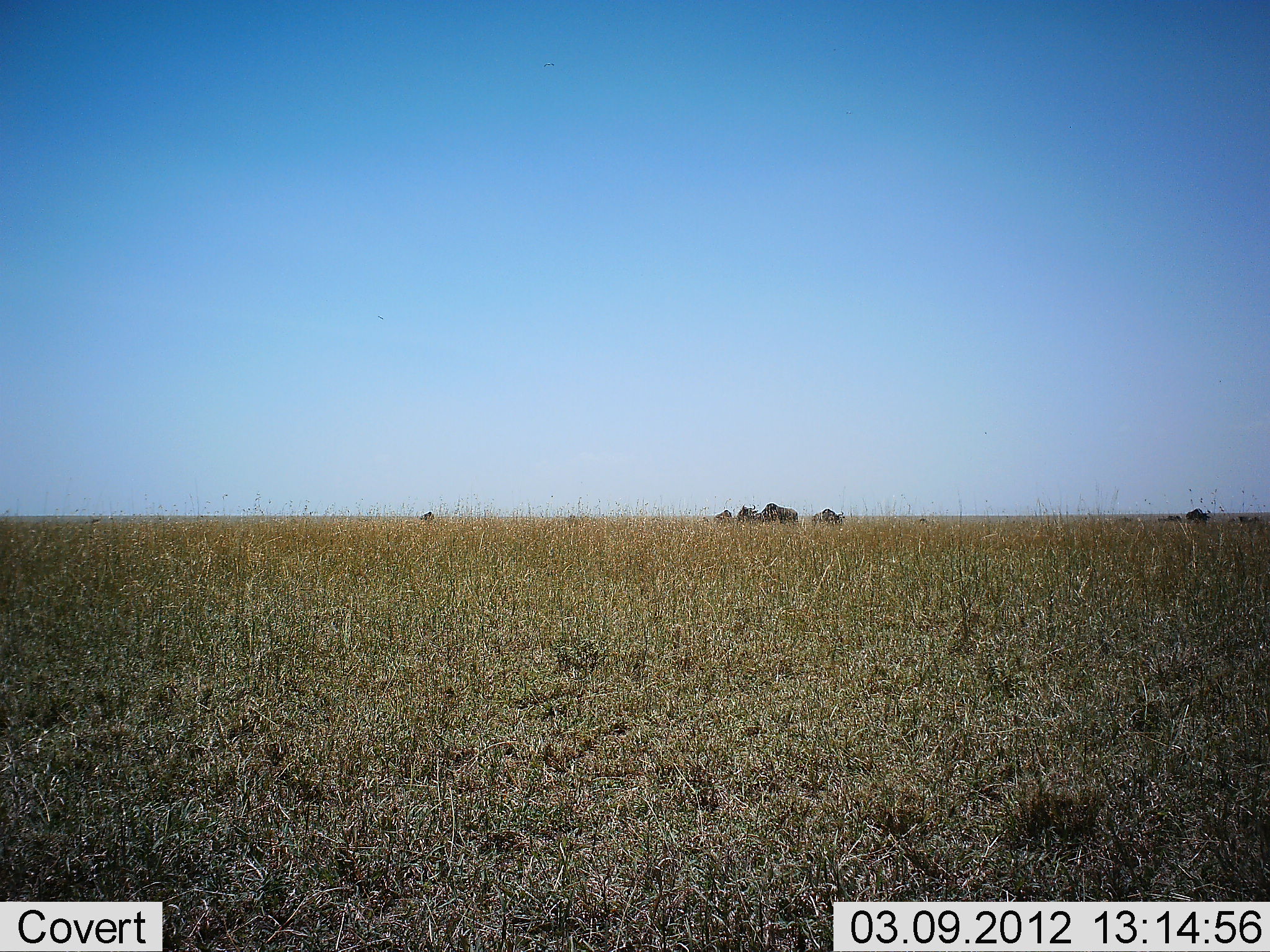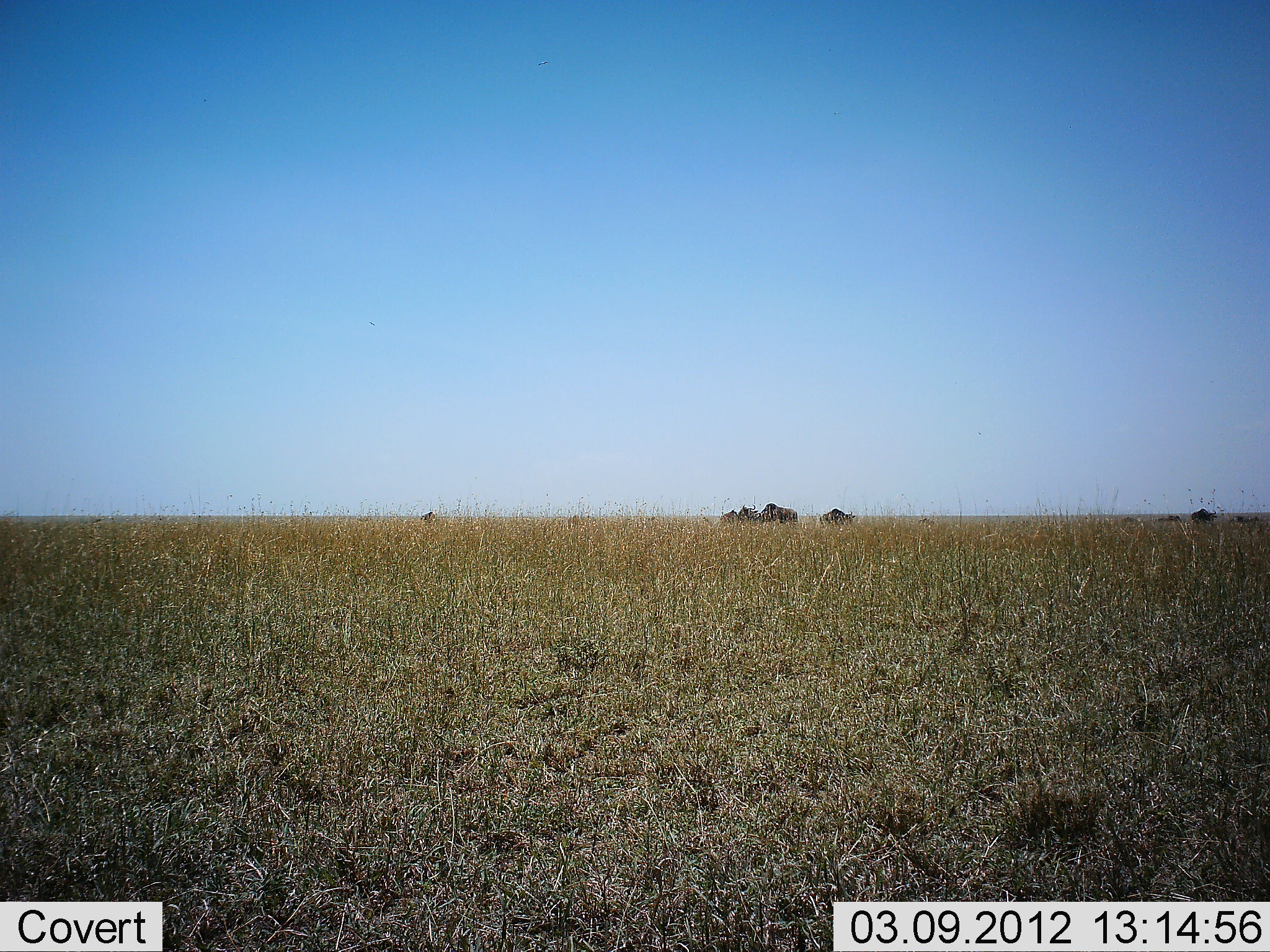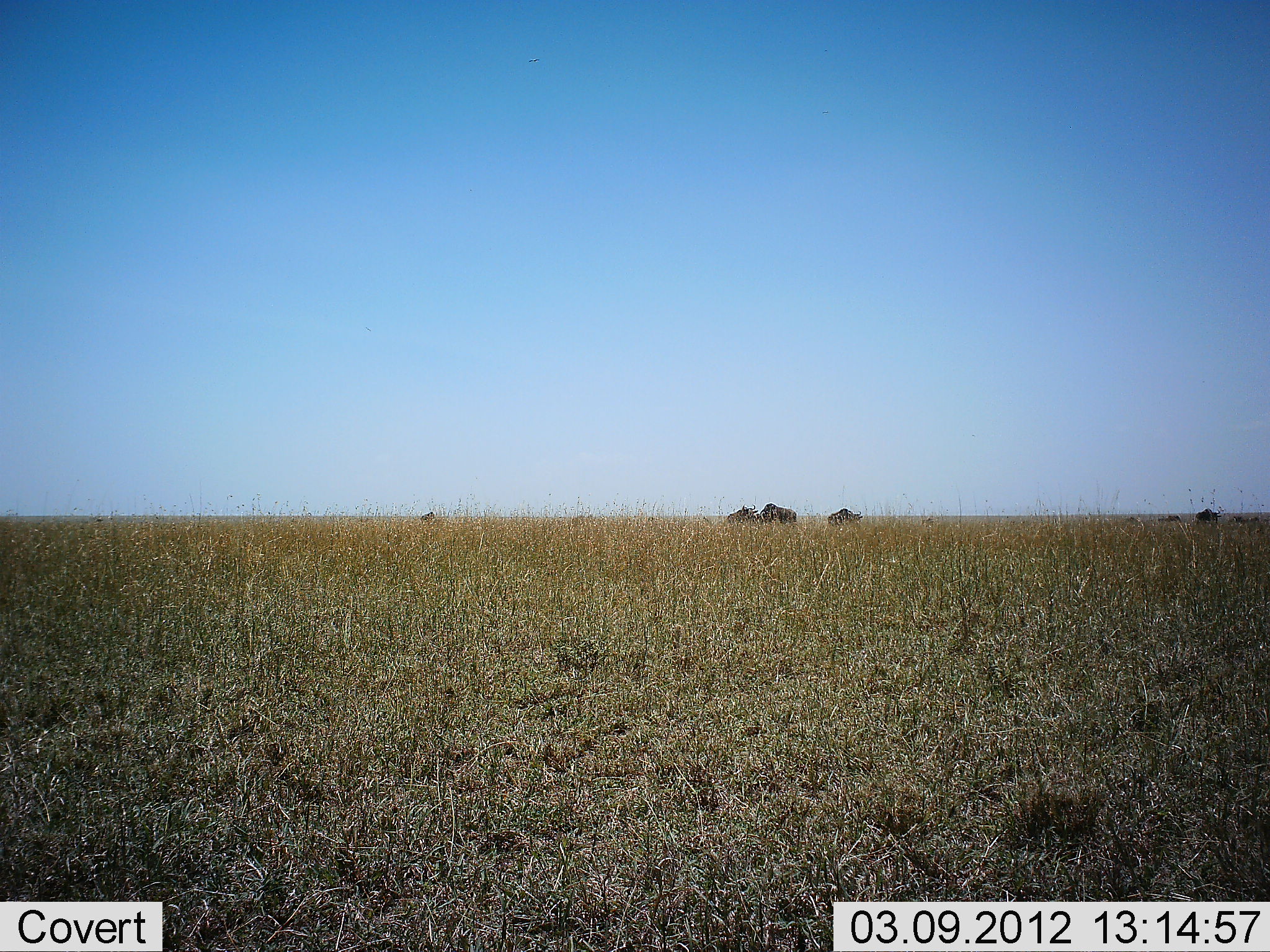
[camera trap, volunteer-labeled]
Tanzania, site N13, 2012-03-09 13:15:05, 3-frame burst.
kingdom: Animalia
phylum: Chordata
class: Mammalia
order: Artiodactyla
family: Bovidae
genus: Connochaetes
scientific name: Connochaetes taurinus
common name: blue wildebeest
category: wildebeest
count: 6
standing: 29%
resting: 0%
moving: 82%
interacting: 0%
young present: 0%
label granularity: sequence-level